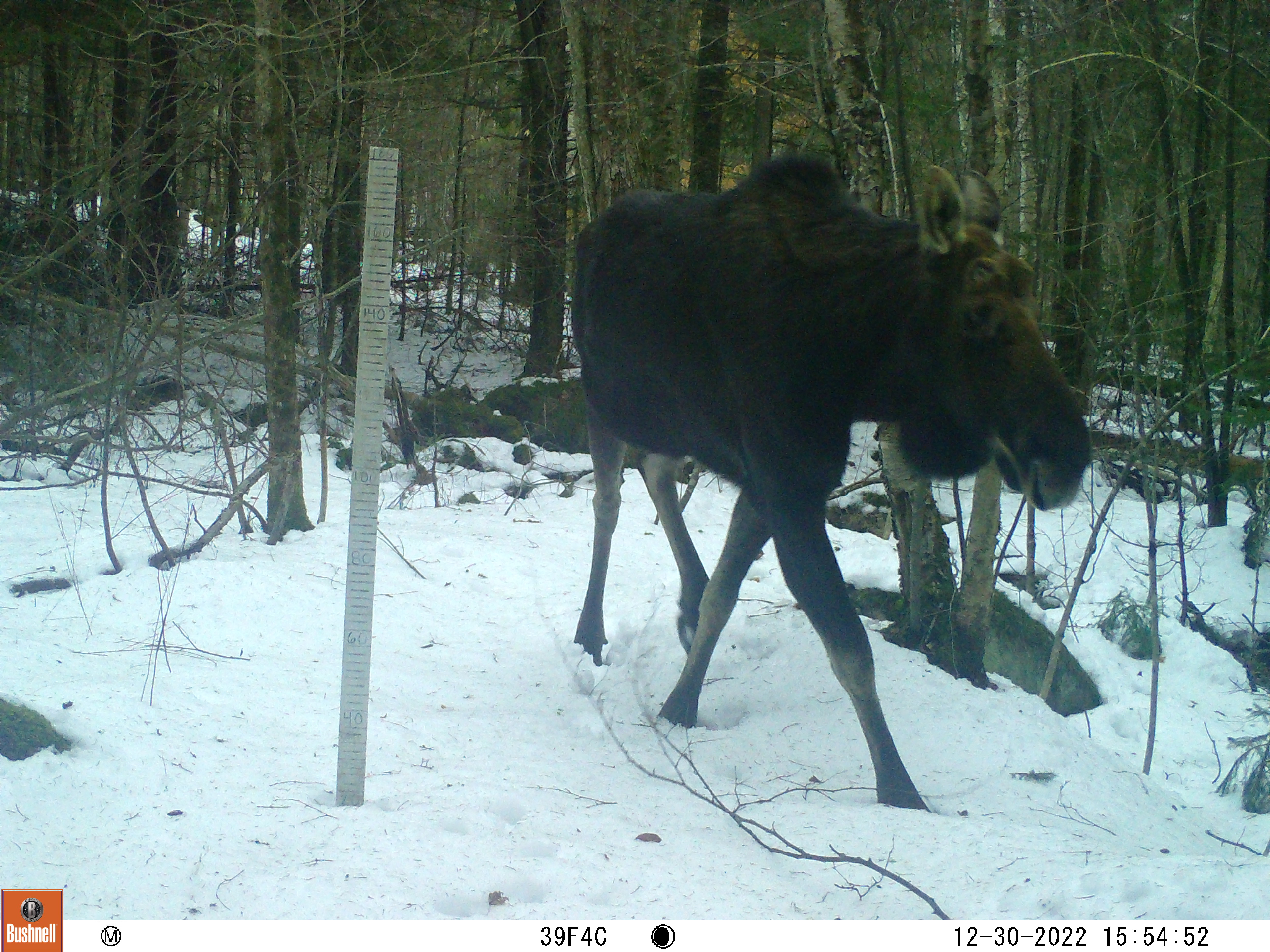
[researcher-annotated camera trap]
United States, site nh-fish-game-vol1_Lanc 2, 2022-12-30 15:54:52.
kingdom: Animalia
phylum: Chordata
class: Mammalia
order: Artiodactyla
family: Cervidae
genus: Alces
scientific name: Alces alces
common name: moose